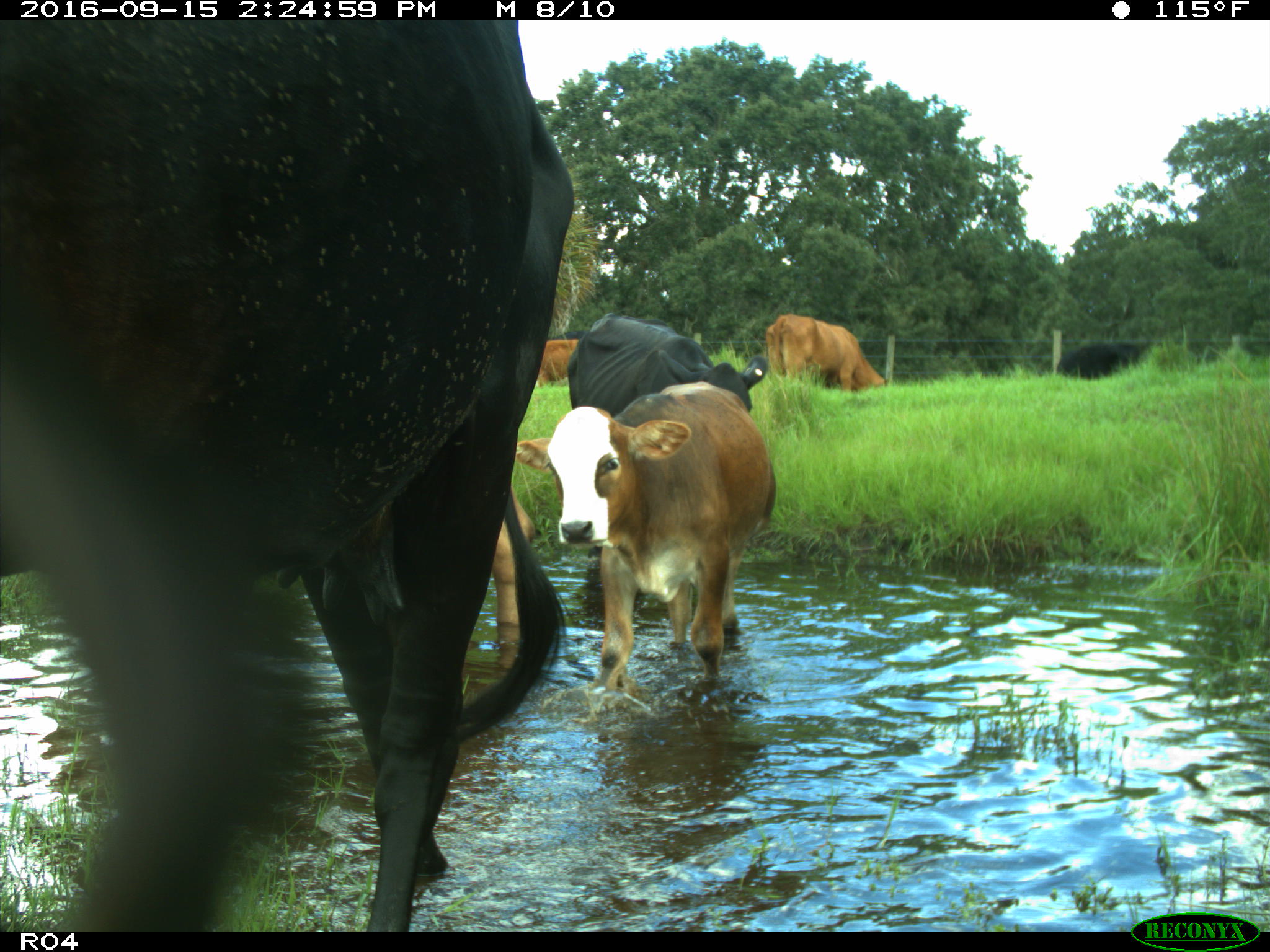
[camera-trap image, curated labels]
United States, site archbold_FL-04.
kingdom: Animalia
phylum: Chordata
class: Mammalia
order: Artiodactyla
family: Bovidae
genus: Bos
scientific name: Bos taurus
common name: domestic cow